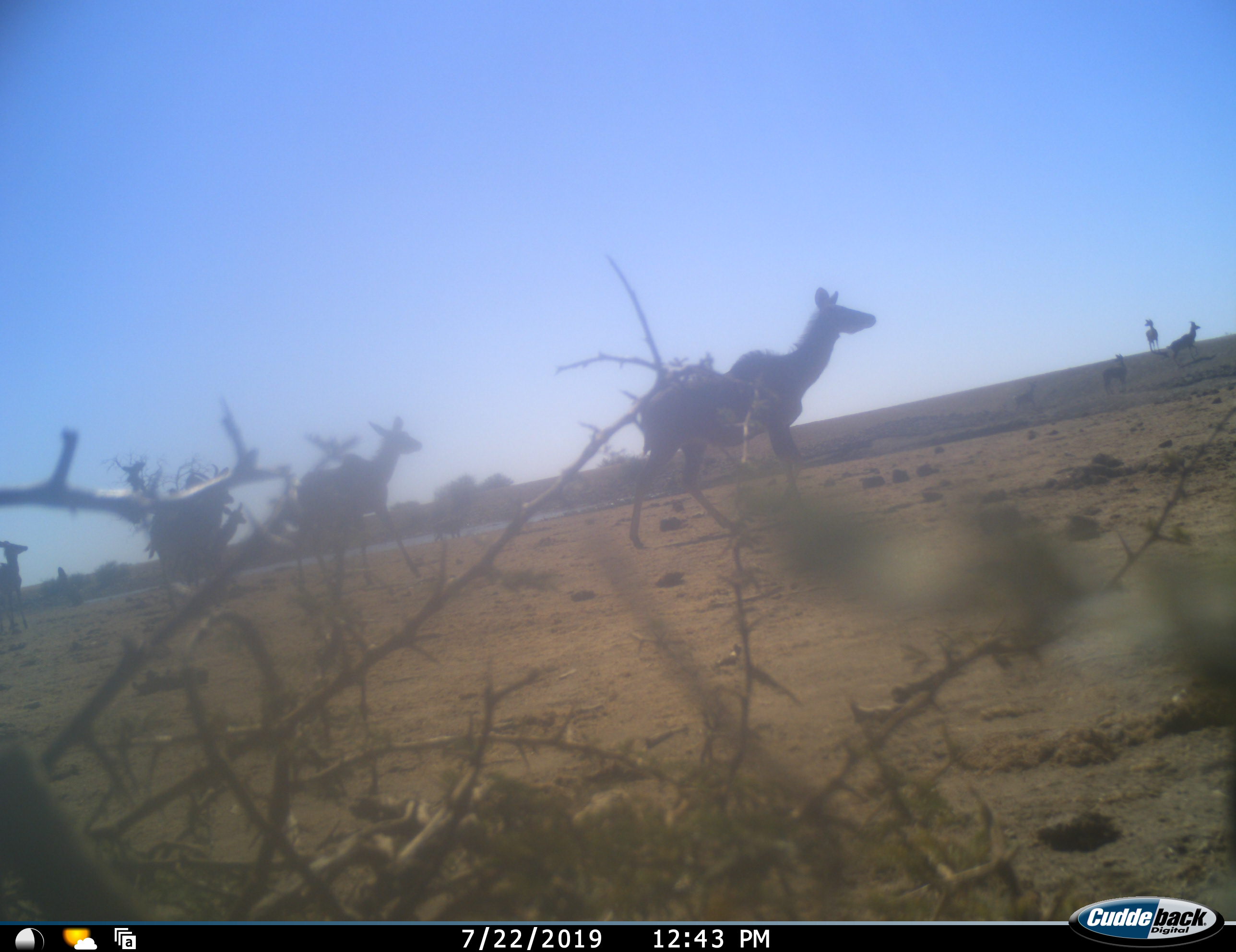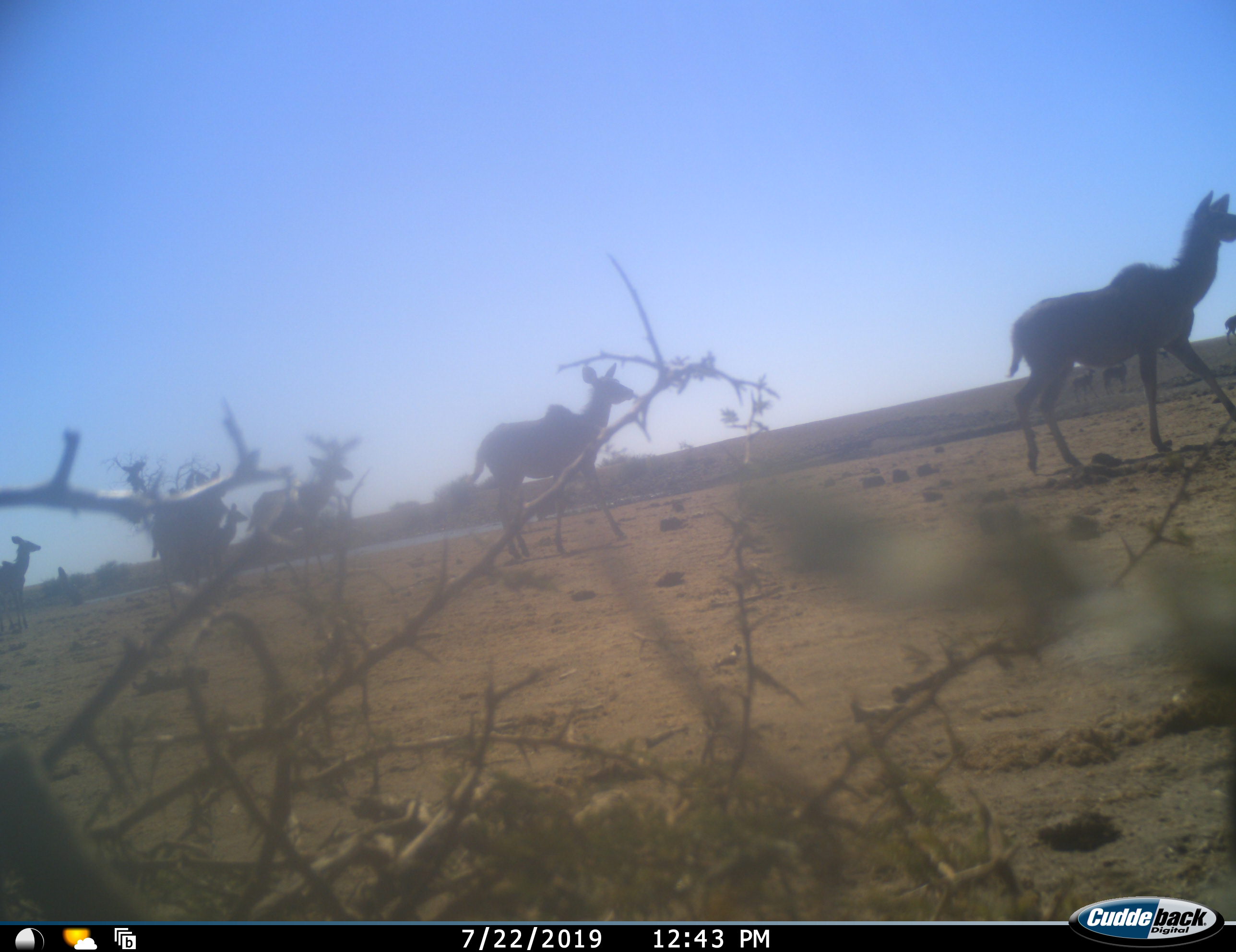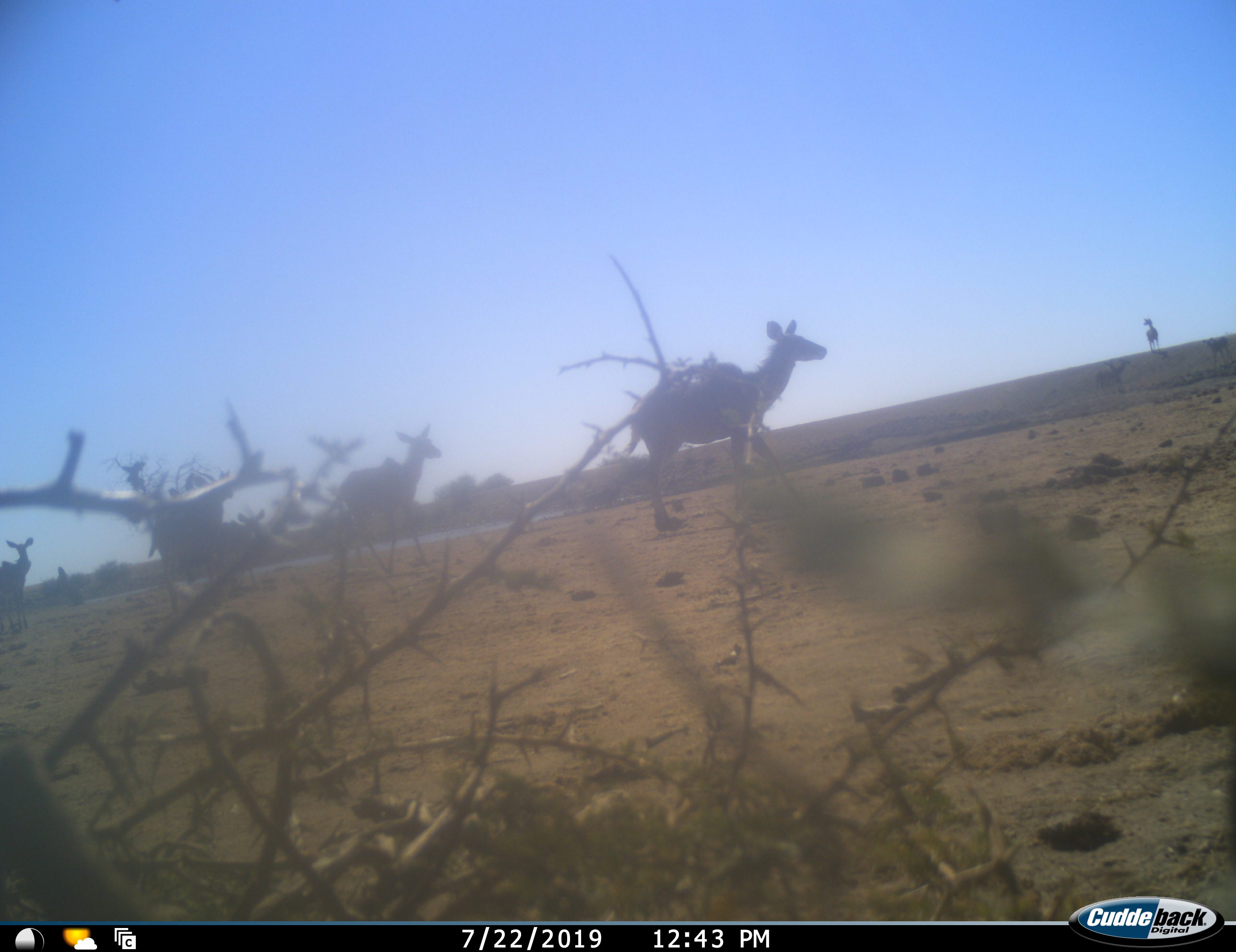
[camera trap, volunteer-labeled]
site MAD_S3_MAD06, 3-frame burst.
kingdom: Animalia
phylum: Chordata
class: Mammalia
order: Artiodactyla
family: Bovidae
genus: Tragelaphus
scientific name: Tragelaphus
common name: kudu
Kudu (Tragelaphus), count 8. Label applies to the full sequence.